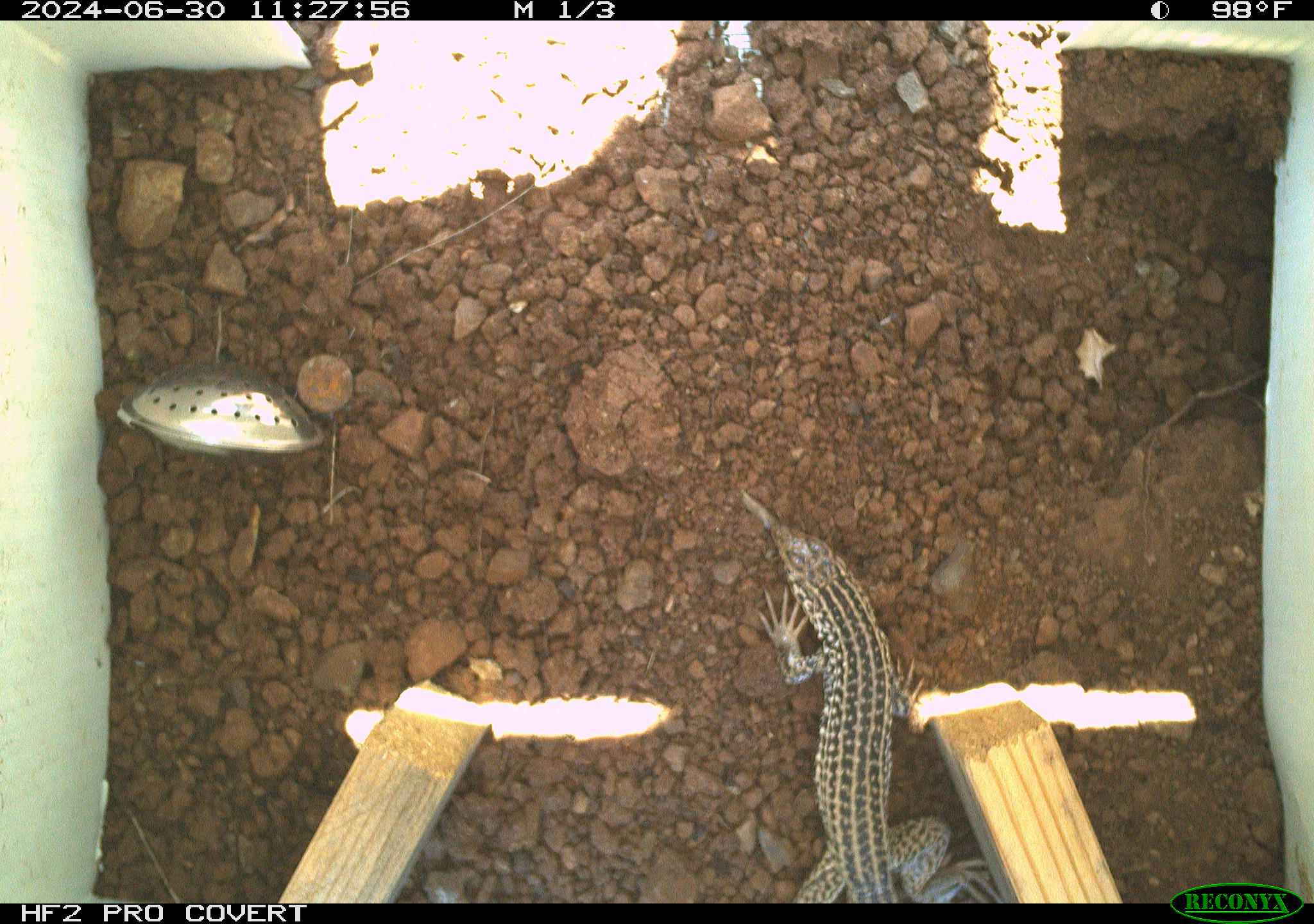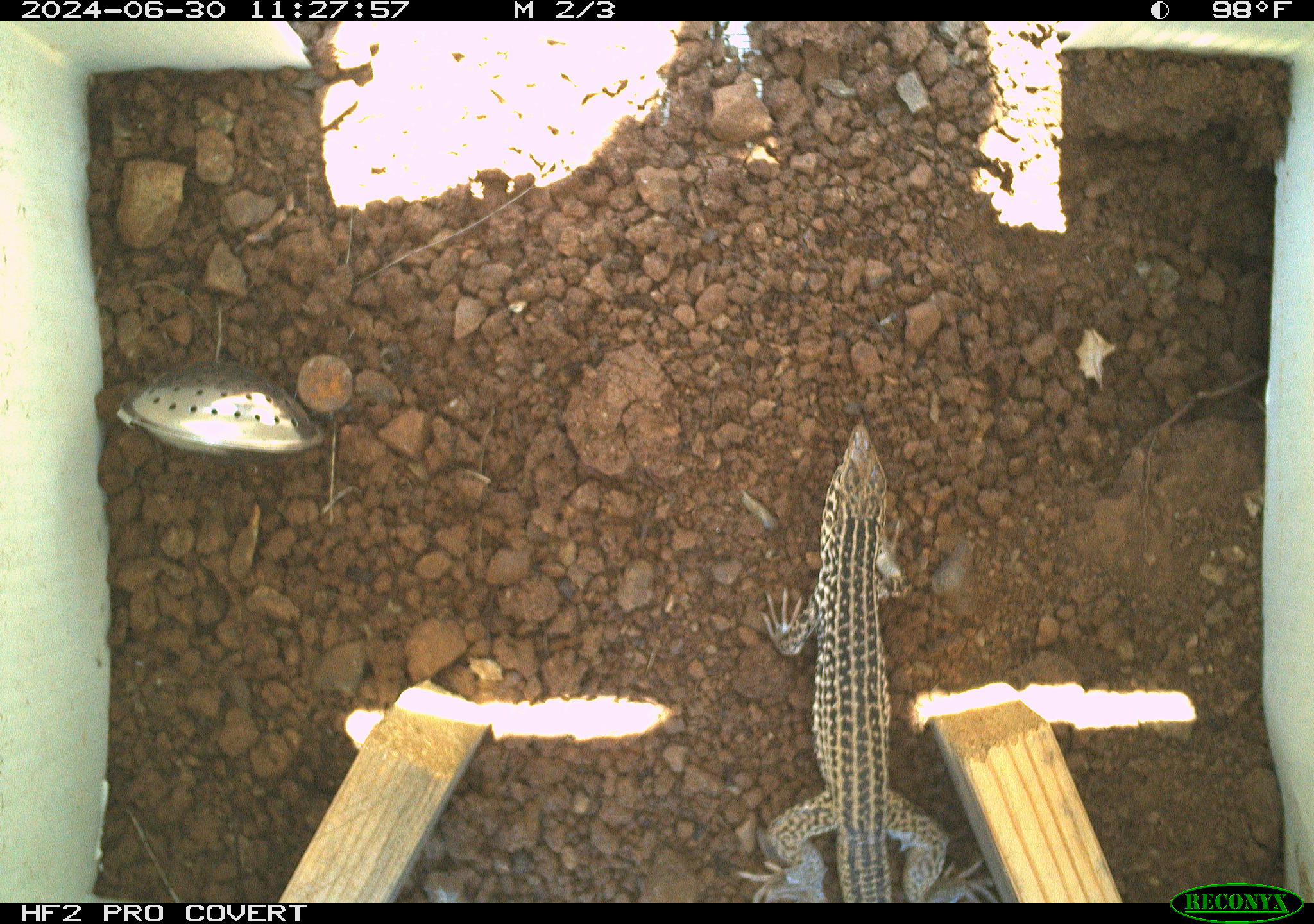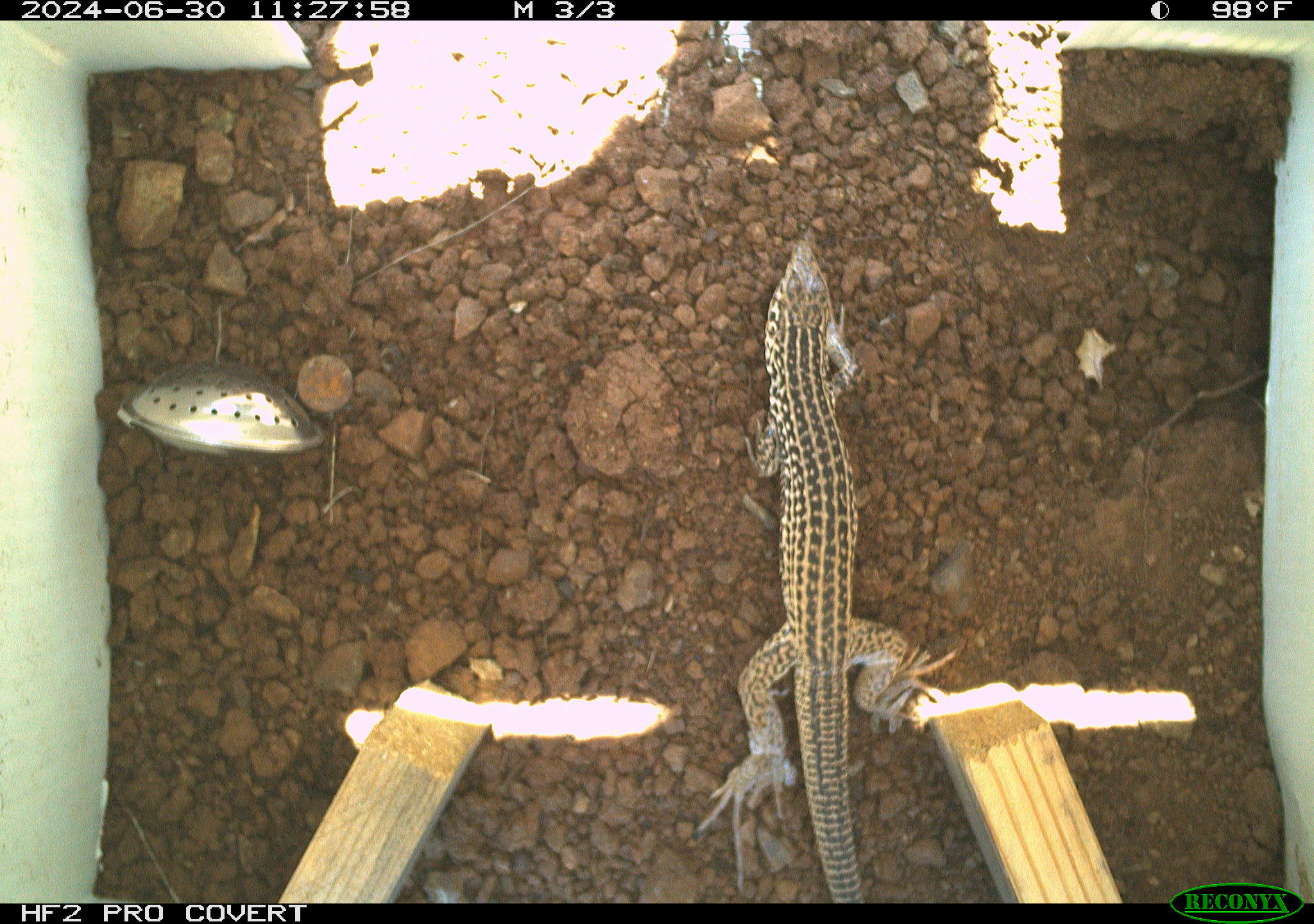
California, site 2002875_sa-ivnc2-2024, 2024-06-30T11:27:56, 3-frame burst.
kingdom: Animalia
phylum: Chordata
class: Reptilia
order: Squamata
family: Teiidae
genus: Aspidoscelis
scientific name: Aspidoscelis tigris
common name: western whiptail